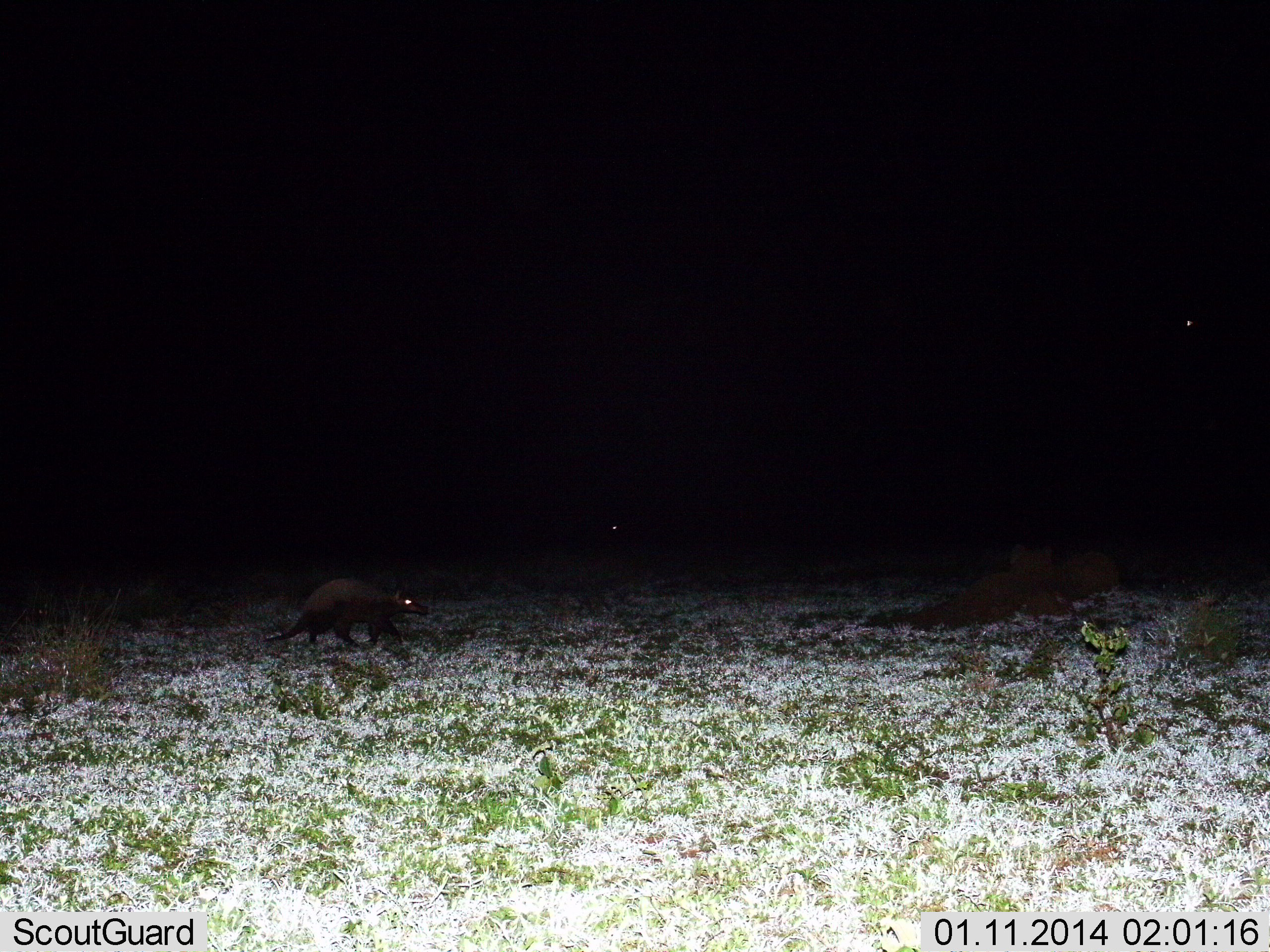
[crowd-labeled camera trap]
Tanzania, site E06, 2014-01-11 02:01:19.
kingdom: Animalia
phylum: Chordata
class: Mammalia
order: Tubulidentata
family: Orycteropodidae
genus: Orycteropus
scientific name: Orycteropus afer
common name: aardvark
Aardvark (Orycteropus afer), count 1. Behavior (volunteer vote fractions): standing 10%, resting 0%, moving 90%, interacting 0%. Young present (vote fraction): 0%. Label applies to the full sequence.